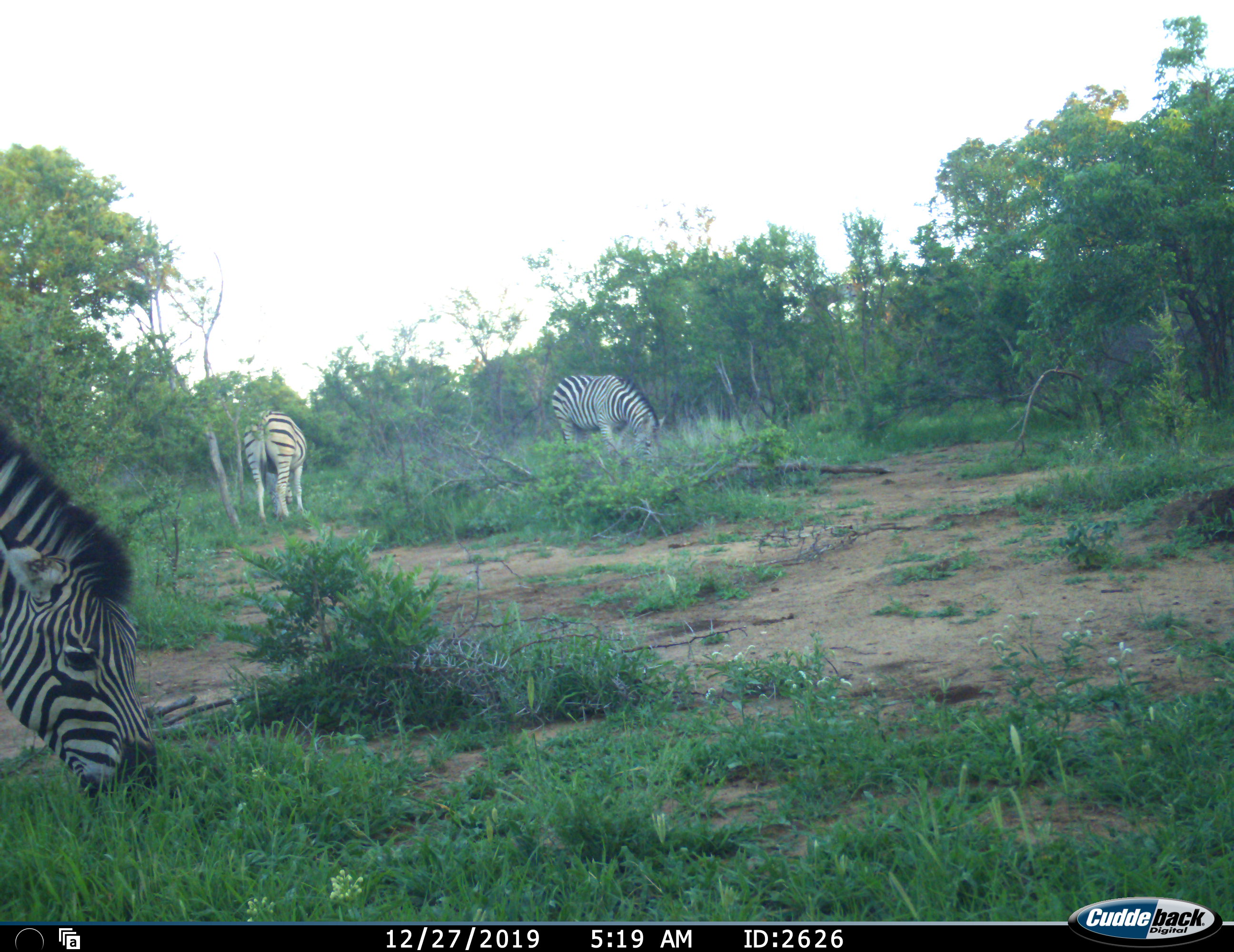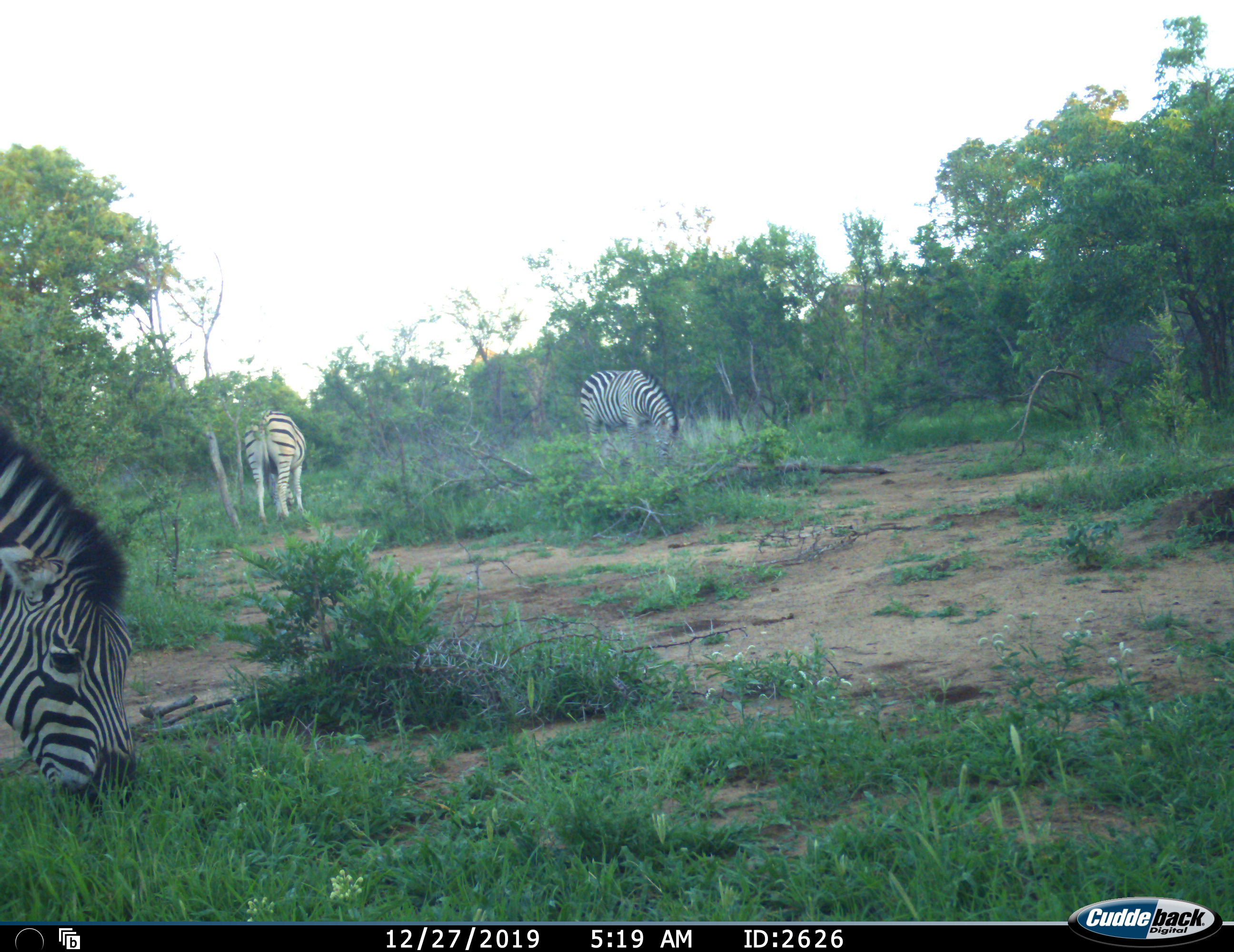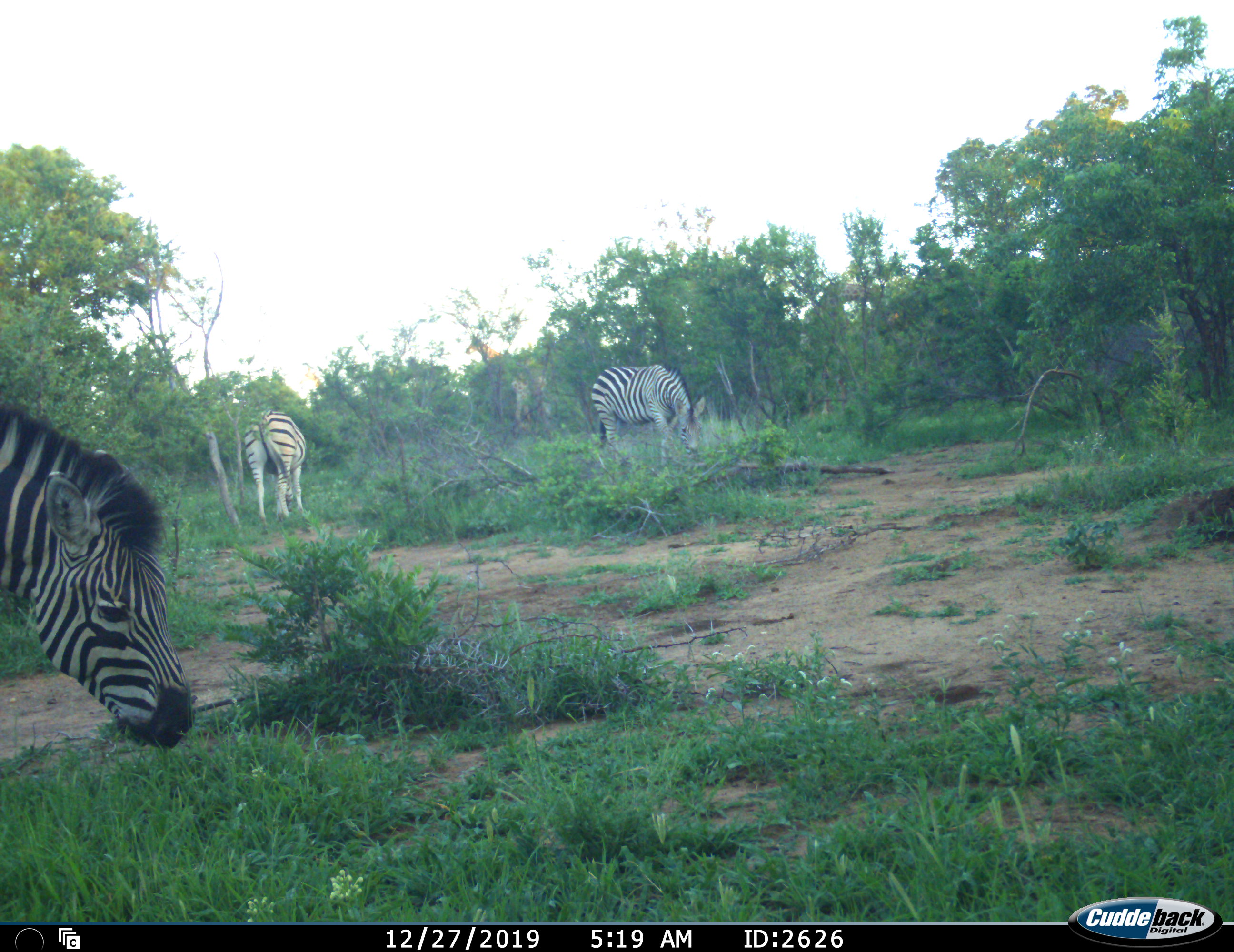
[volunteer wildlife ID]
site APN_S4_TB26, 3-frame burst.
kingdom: Animalia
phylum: Chordata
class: Mammalia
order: Artiodactyla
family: Giraffidae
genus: Giraffa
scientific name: Giraffa camelopardalis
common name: giraffe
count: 2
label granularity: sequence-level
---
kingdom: Animalia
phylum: Chordata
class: Mammalia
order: Perissodactyla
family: Equidae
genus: Equus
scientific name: Equus quagga burchellii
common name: burchell's zebra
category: zebraburchells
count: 3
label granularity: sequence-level